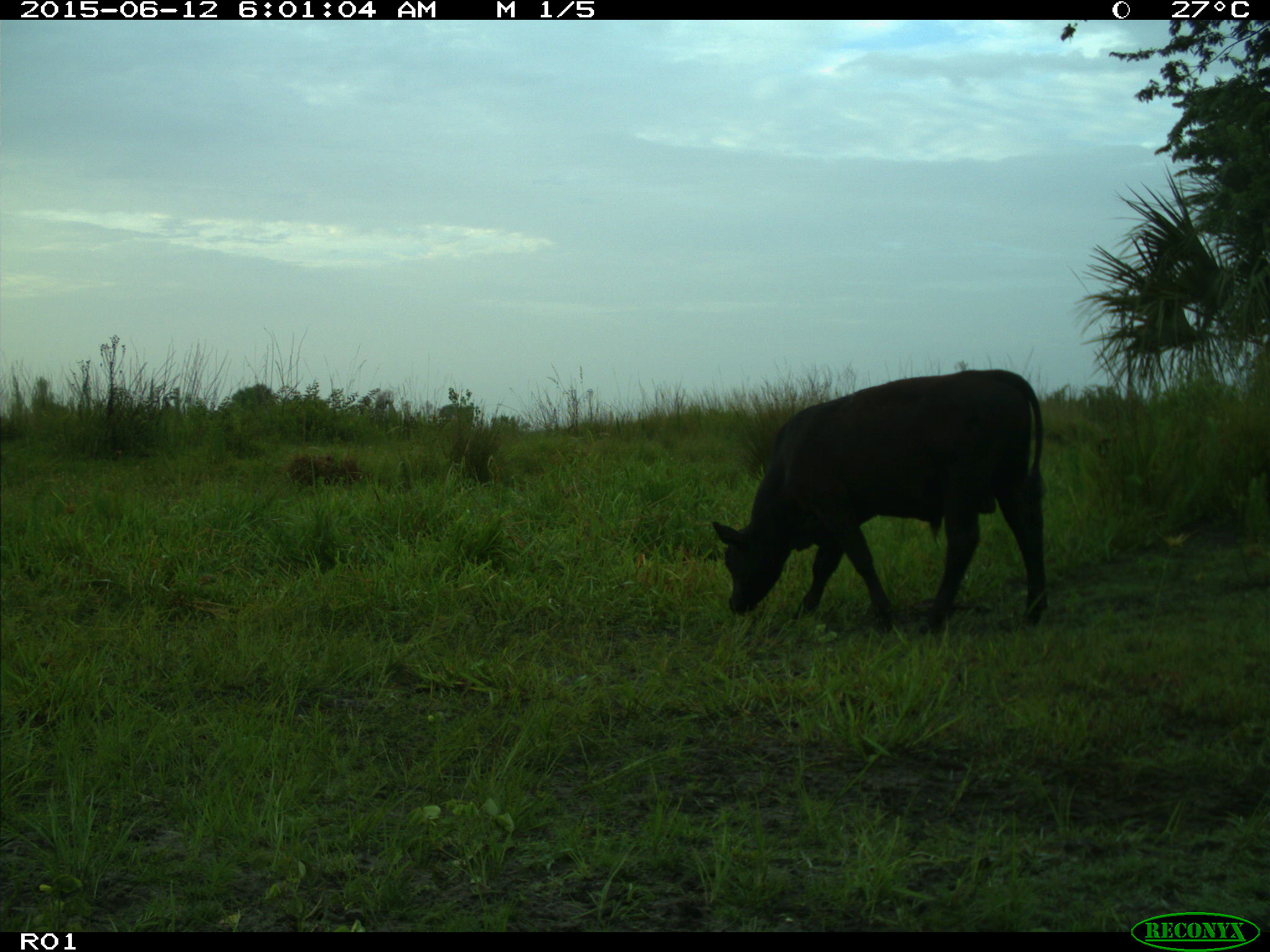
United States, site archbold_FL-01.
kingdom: Animalia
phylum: Chordata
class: Mammalia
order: Artiodactyla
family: Bovidae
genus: Bos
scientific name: Bos taurus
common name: domestic cow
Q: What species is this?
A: Bos taurus (domestic cow).